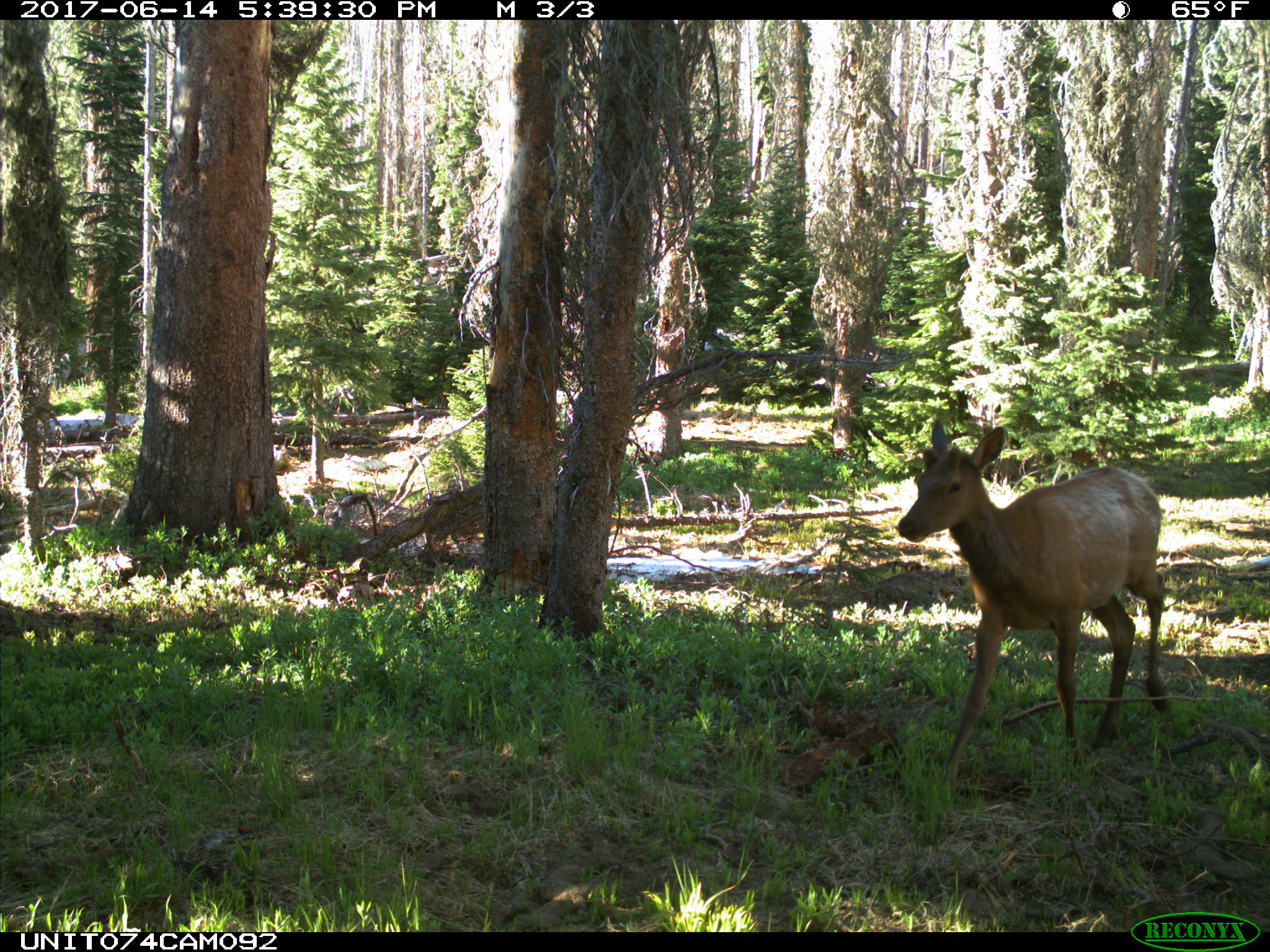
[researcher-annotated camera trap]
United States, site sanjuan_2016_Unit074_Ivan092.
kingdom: Animalia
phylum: Chordata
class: Mammalia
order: Artiodactyla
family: Cervidae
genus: Cervus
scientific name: Cervus elaphus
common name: red deer